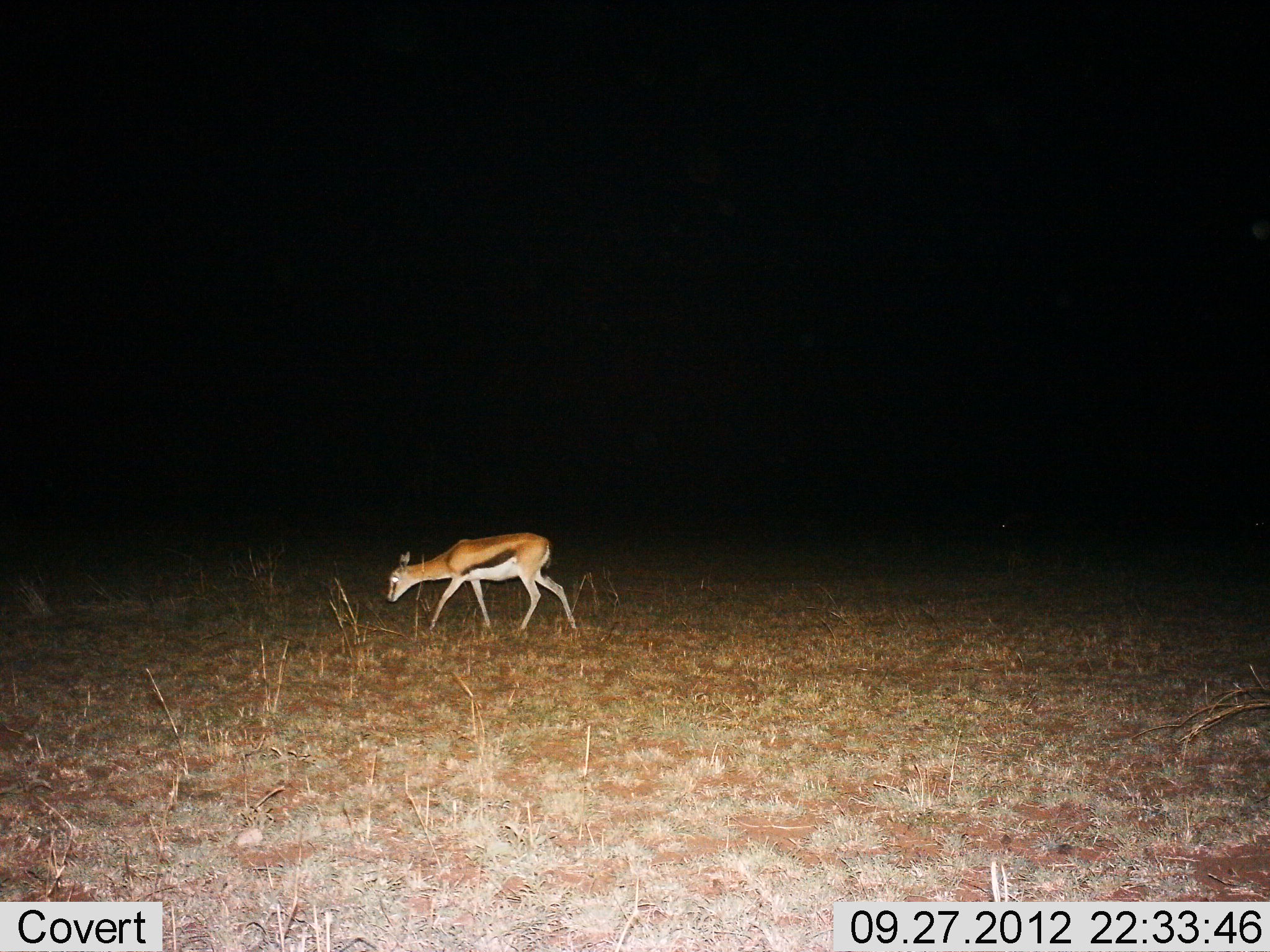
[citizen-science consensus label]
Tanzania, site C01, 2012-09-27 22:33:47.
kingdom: Animalia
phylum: Chordata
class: Mammalia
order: Artiodactyla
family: Bovidae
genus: Eudorcas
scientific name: Eudorcas thomsonii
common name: thomson's gazelle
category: gazellethomsons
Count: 1.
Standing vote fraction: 30%.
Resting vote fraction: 0%.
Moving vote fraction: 70%.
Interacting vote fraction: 0%.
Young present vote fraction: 0%.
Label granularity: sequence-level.